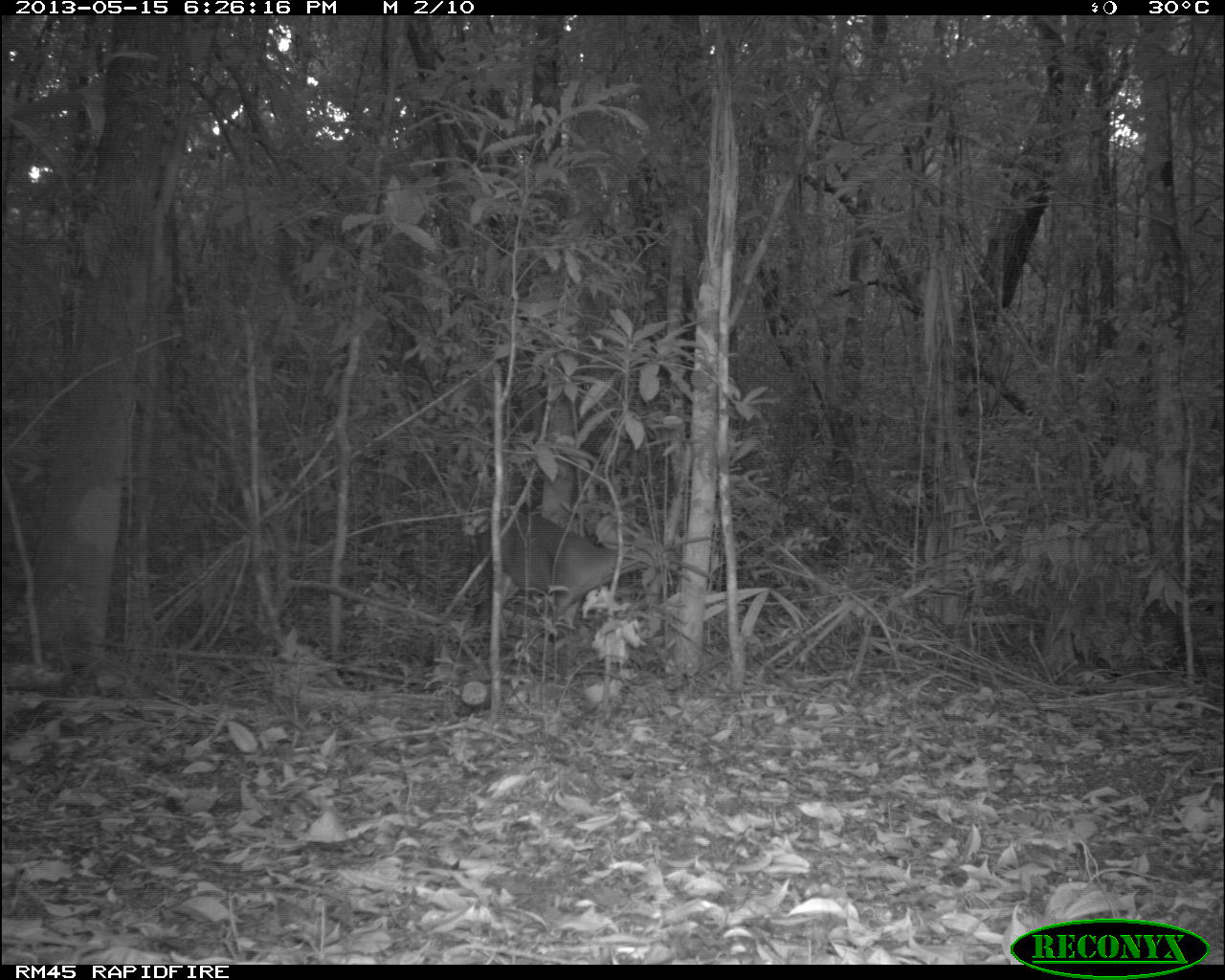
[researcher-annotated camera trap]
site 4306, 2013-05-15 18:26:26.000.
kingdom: Animalia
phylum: Chordata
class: Mammalia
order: Artiodactyla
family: Cervidae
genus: Mazama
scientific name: Mazama temama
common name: central american red brocket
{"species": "Mazama temama (central american red brocket)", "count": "1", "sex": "male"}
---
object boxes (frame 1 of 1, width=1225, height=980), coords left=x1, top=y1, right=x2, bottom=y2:
mazama temama: left=473, top=509, right=681, bottom=656